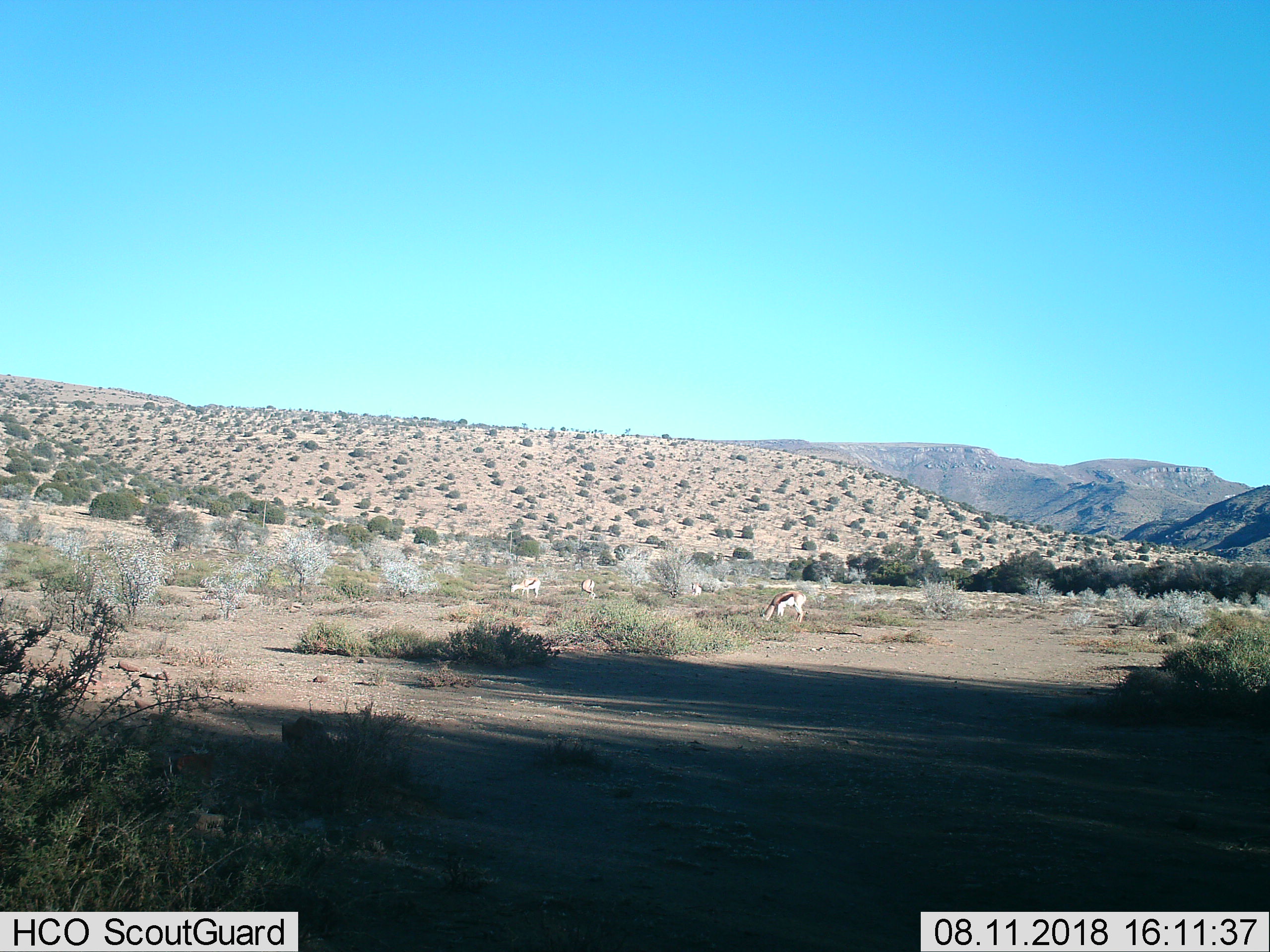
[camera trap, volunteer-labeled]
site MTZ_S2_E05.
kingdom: Animalia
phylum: Chordata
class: Mammalia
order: Artiodactyla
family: Bovidae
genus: Antidorcas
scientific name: Antidorcas marsupialis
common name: springbok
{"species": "springbok (Antidorcas marsupialis)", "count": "4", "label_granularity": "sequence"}